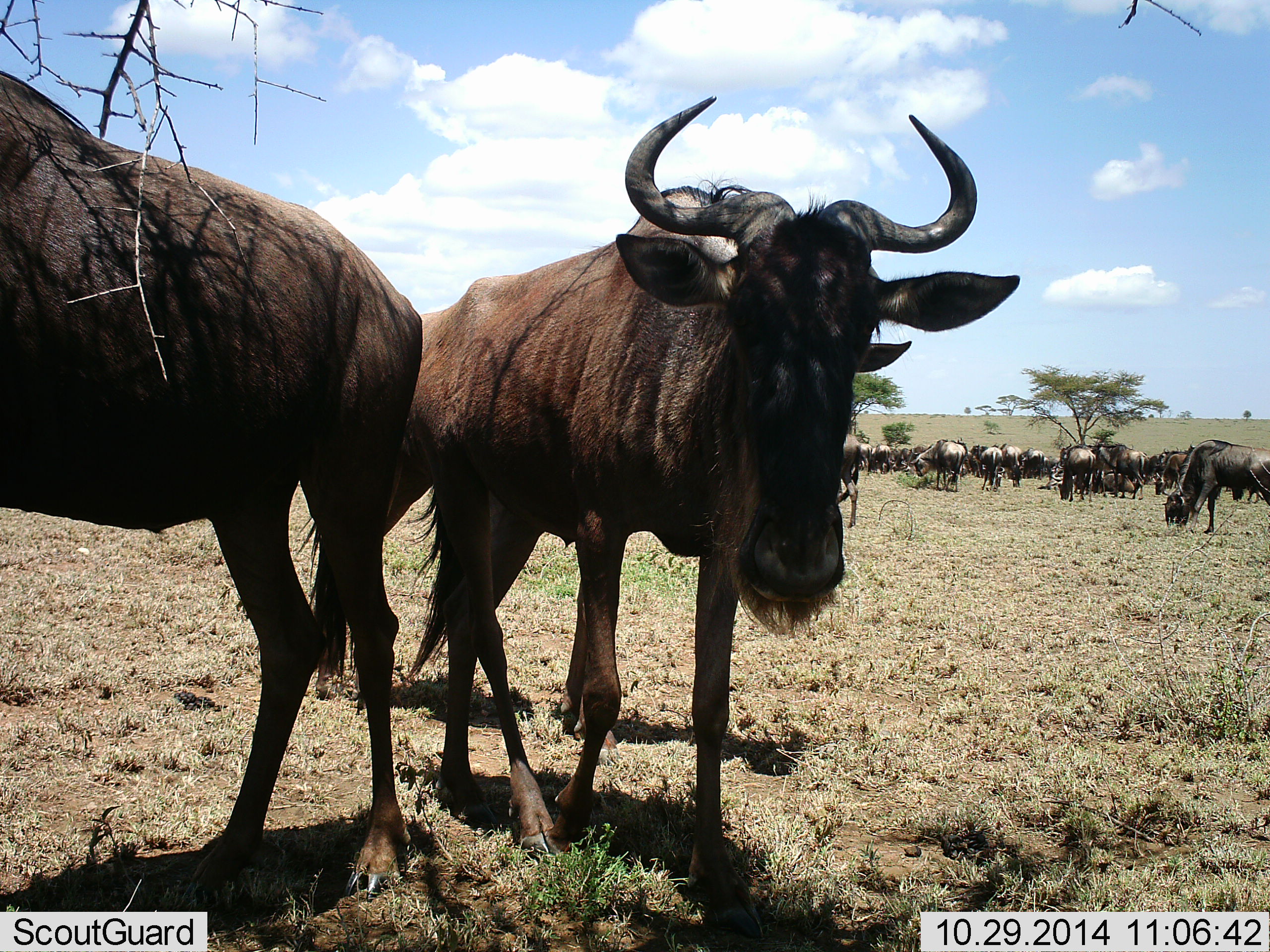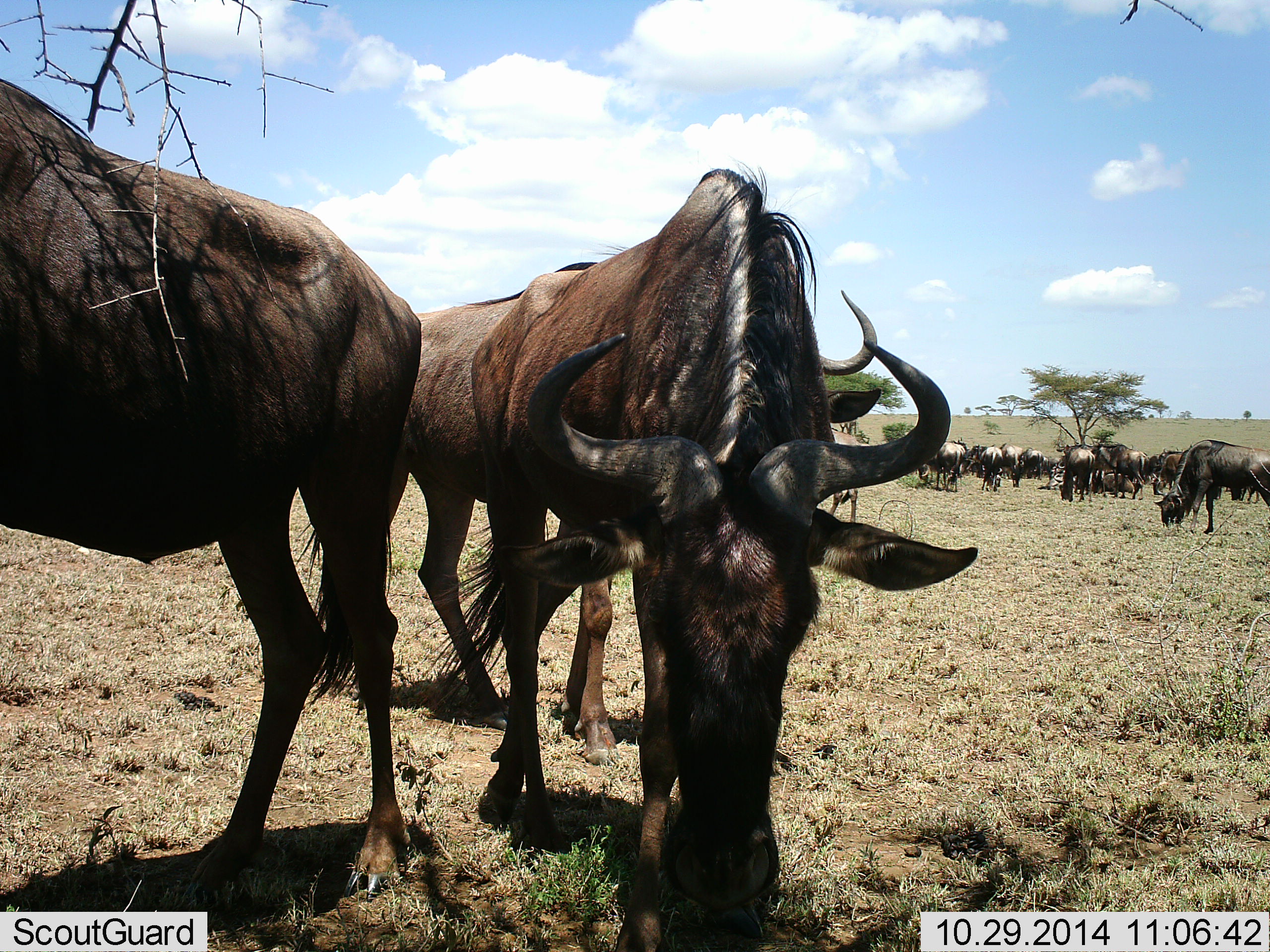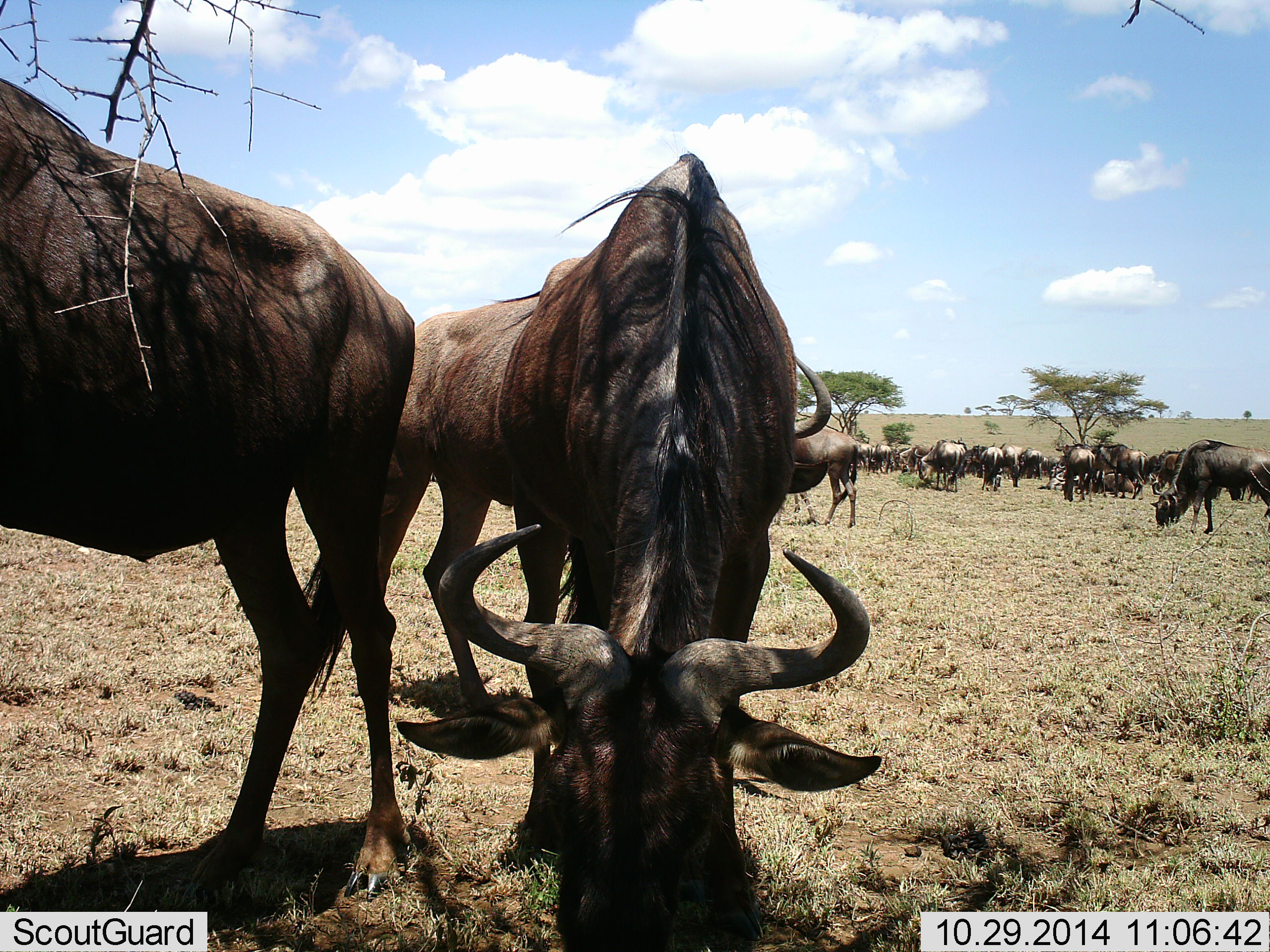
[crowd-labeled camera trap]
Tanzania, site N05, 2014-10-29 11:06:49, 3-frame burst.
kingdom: Animalia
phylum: Chordata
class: Mammalia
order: Artiodactyla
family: Bovidae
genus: Connochaetes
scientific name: Connochaetes taurinus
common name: blue wildebeest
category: wildebeest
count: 11-50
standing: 80%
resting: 20%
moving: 30%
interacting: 0%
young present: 0%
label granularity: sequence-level